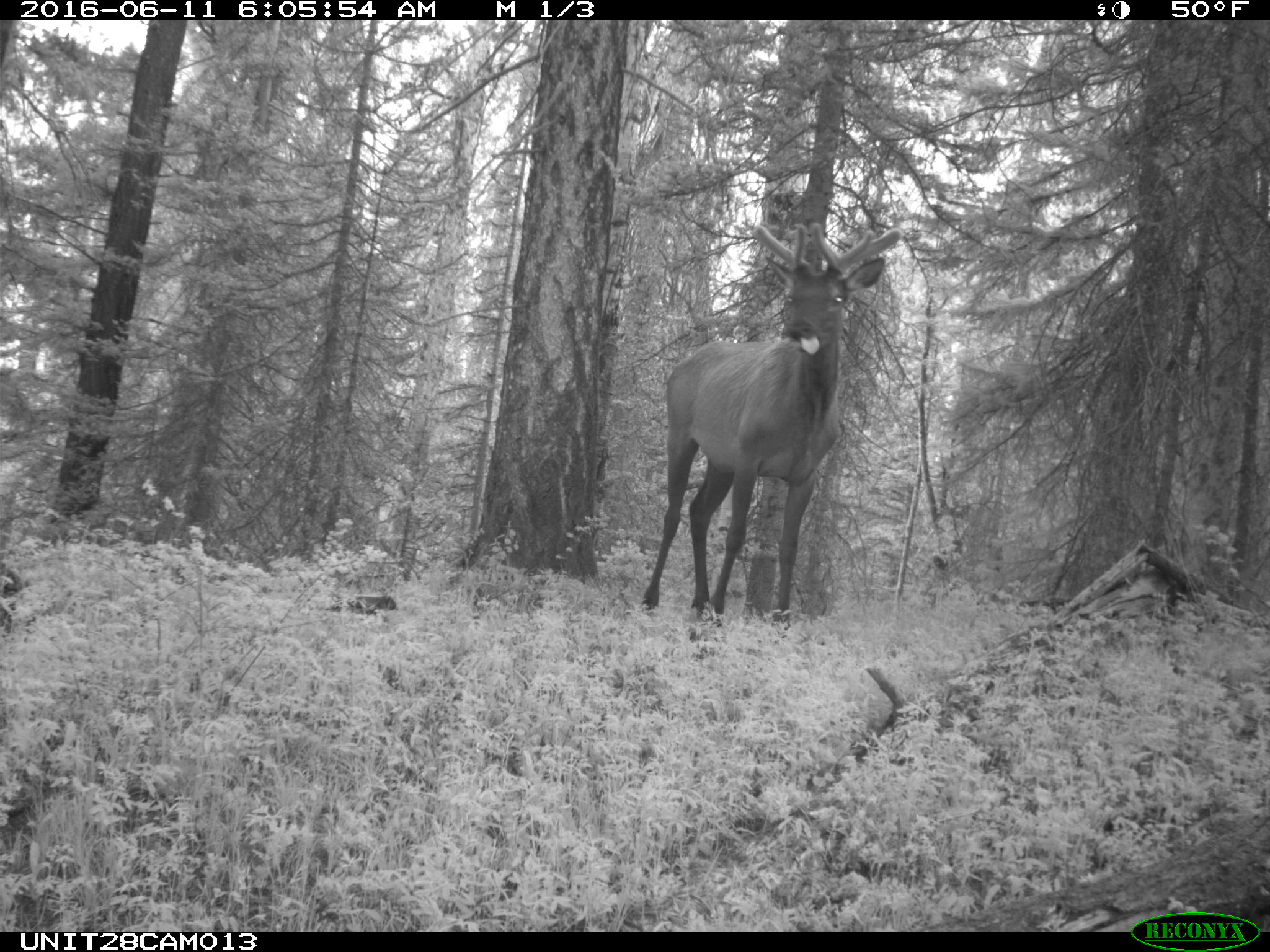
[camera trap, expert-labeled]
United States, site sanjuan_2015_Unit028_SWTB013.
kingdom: Animalia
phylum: Chordata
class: Mammalia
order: Artiodactyla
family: Cervidae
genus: Cervus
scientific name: Cervus elaphus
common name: red deer